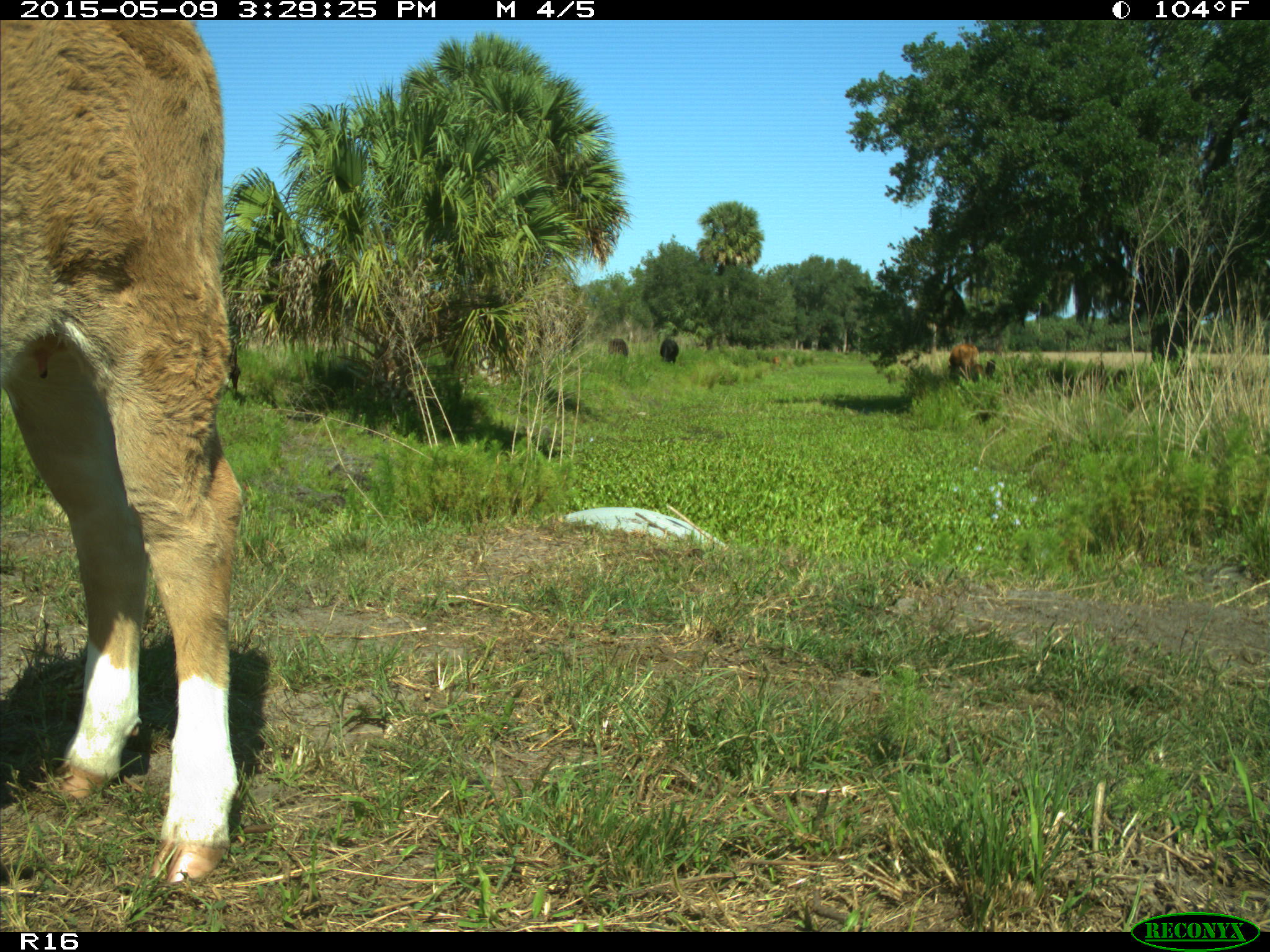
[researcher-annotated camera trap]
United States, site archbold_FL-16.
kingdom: Animalia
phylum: Chordata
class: Mammalia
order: Artiodactyla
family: Bovidae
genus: Bos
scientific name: Bos taurus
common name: domestic cow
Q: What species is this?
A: Bos taurus (domestic cow).